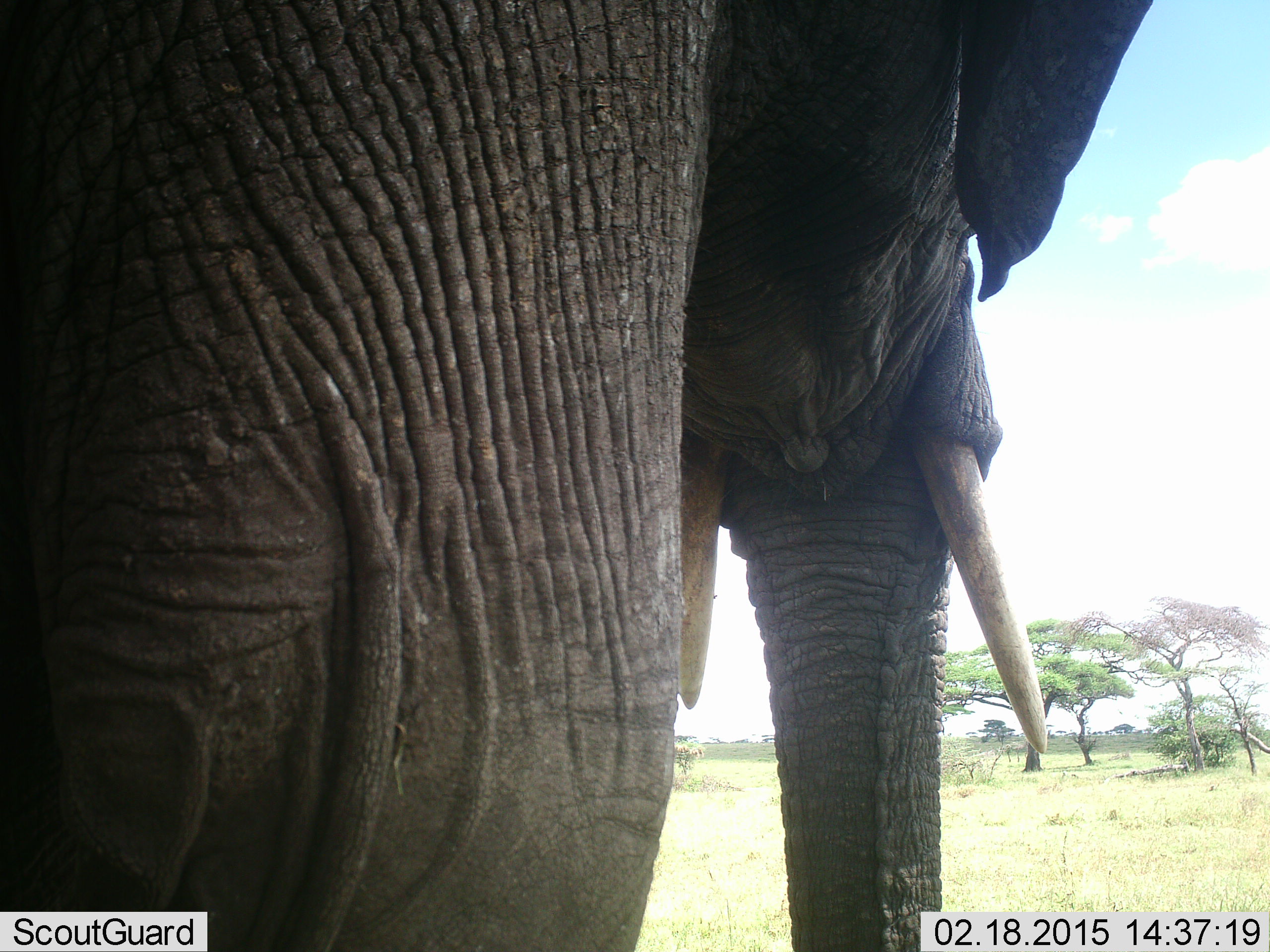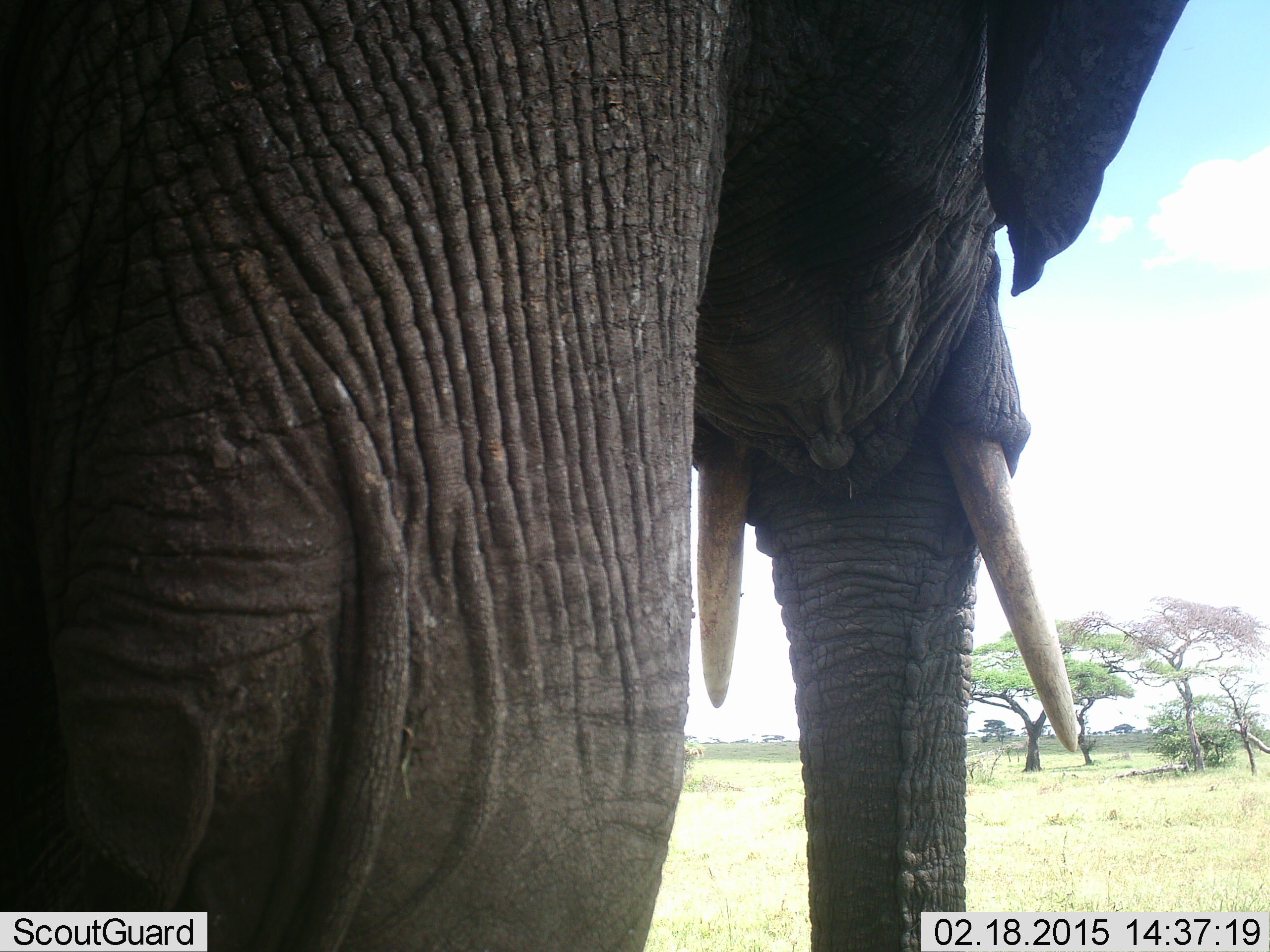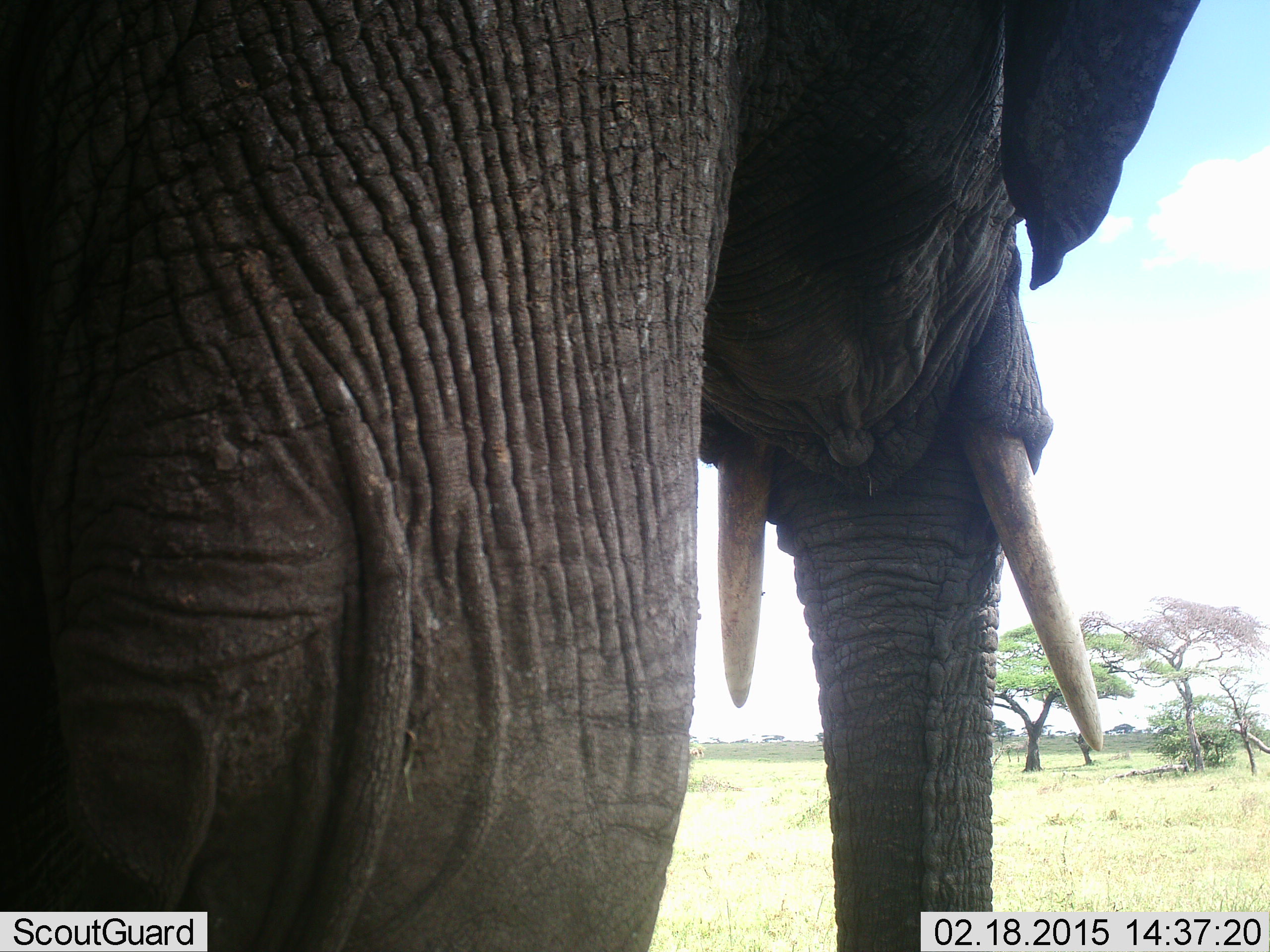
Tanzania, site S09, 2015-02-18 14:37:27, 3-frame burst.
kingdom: Animalia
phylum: Chordata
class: Mammalia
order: Proboscidea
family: Elephantidae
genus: Loxodonta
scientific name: Loxodonta africana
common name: african bush elephant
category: elephant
Elephant (african bush elephant) (Loxodonta africana), count 1. Behavior (volunteer vote fractions): standing 100%, resting 0%, moving 0%, interacting 0%. Young present (vote fraction): 0%. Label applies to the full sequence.